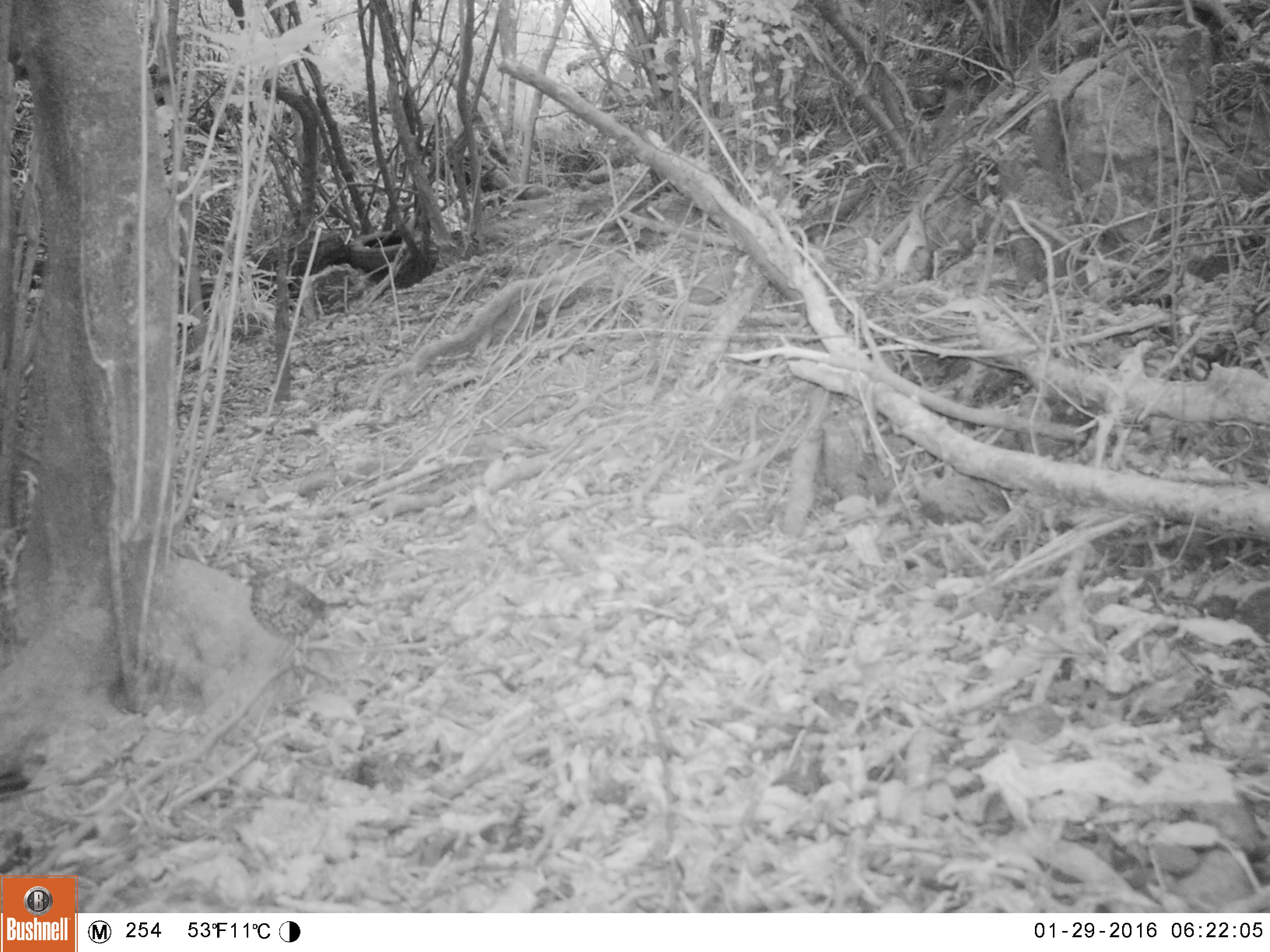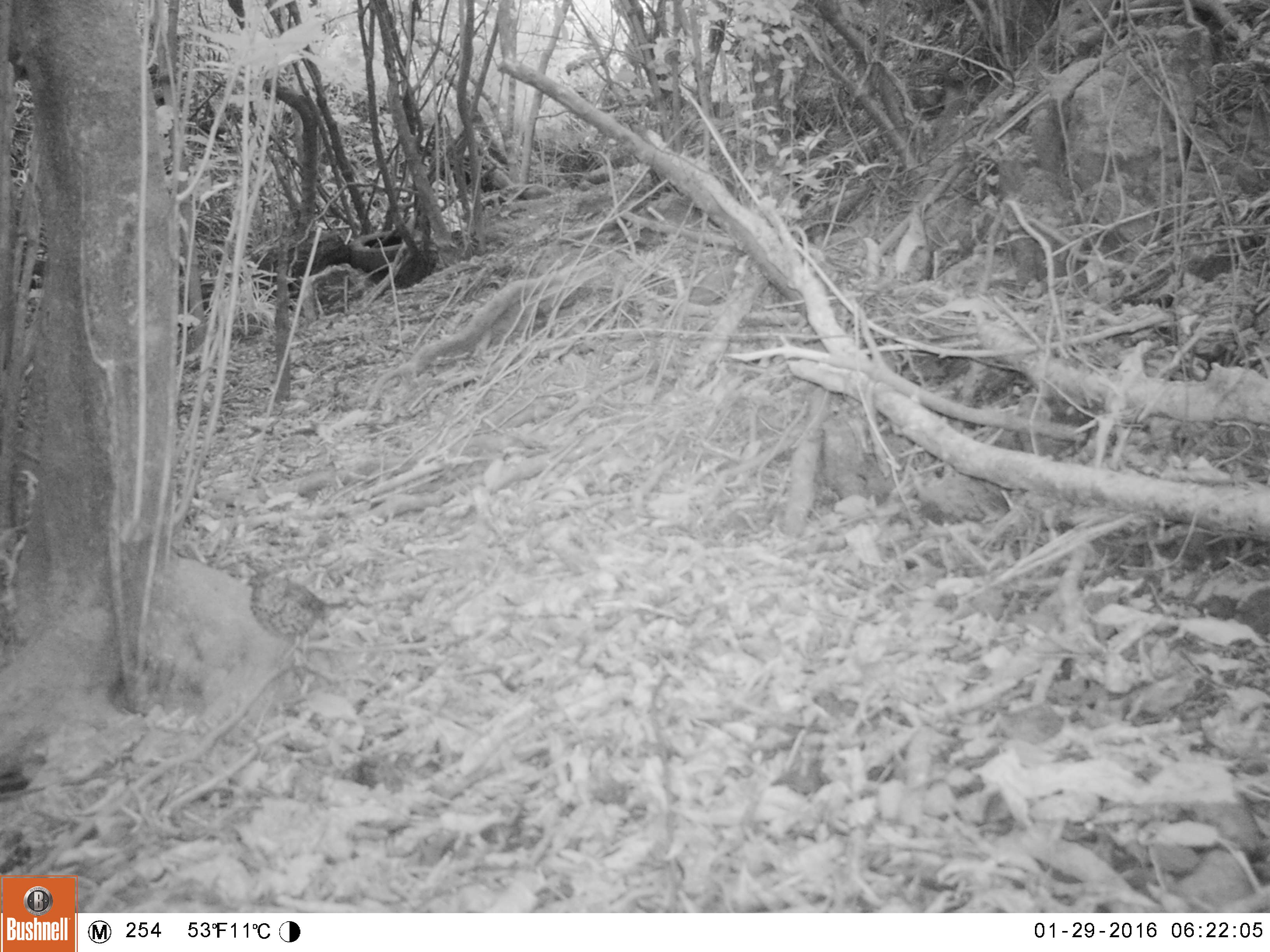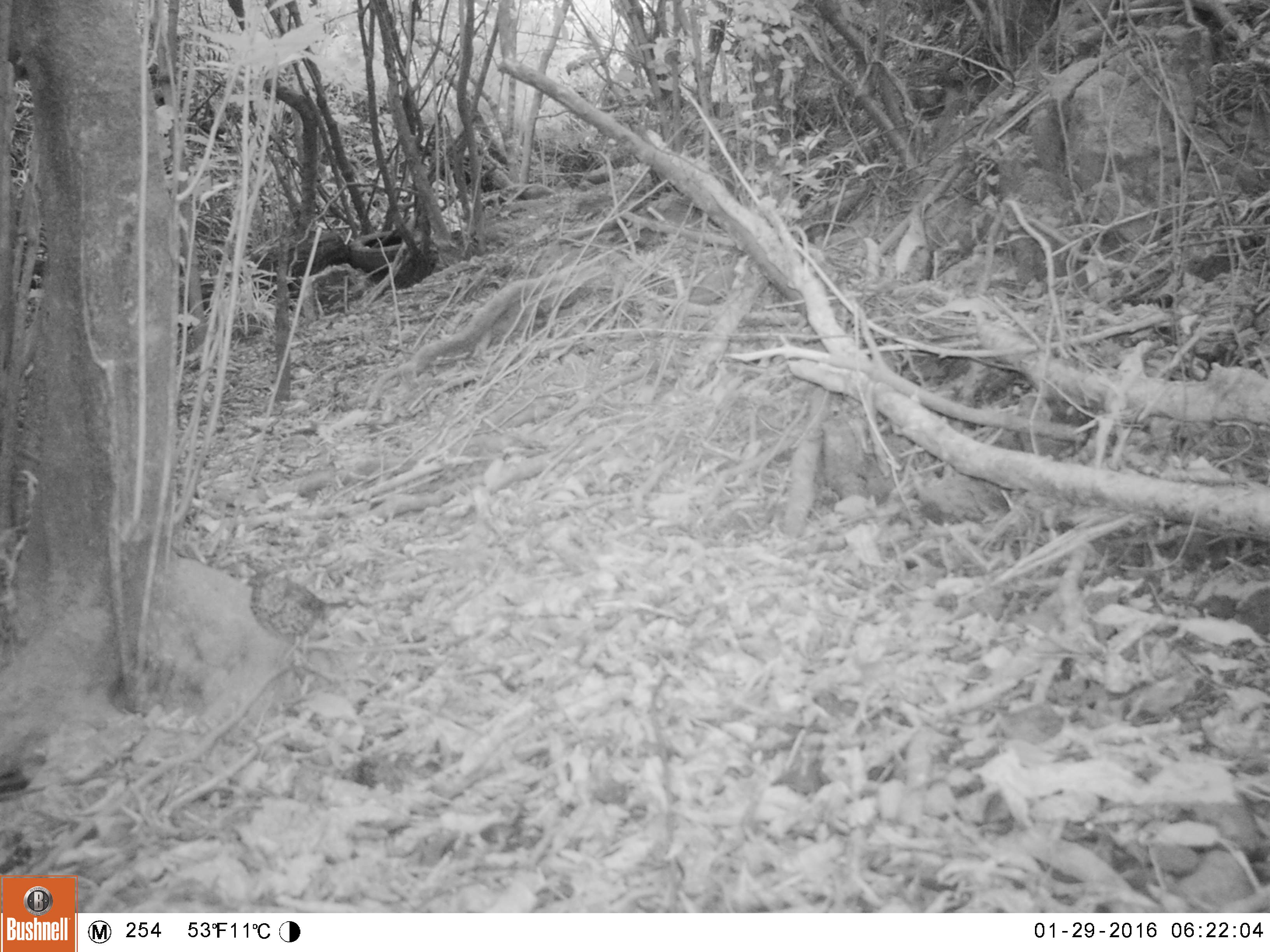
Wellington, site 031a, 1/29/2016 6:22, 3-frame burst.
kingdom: Animalia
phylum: Chordata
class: Aves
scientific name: Aves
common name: bird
Bird (Aves).